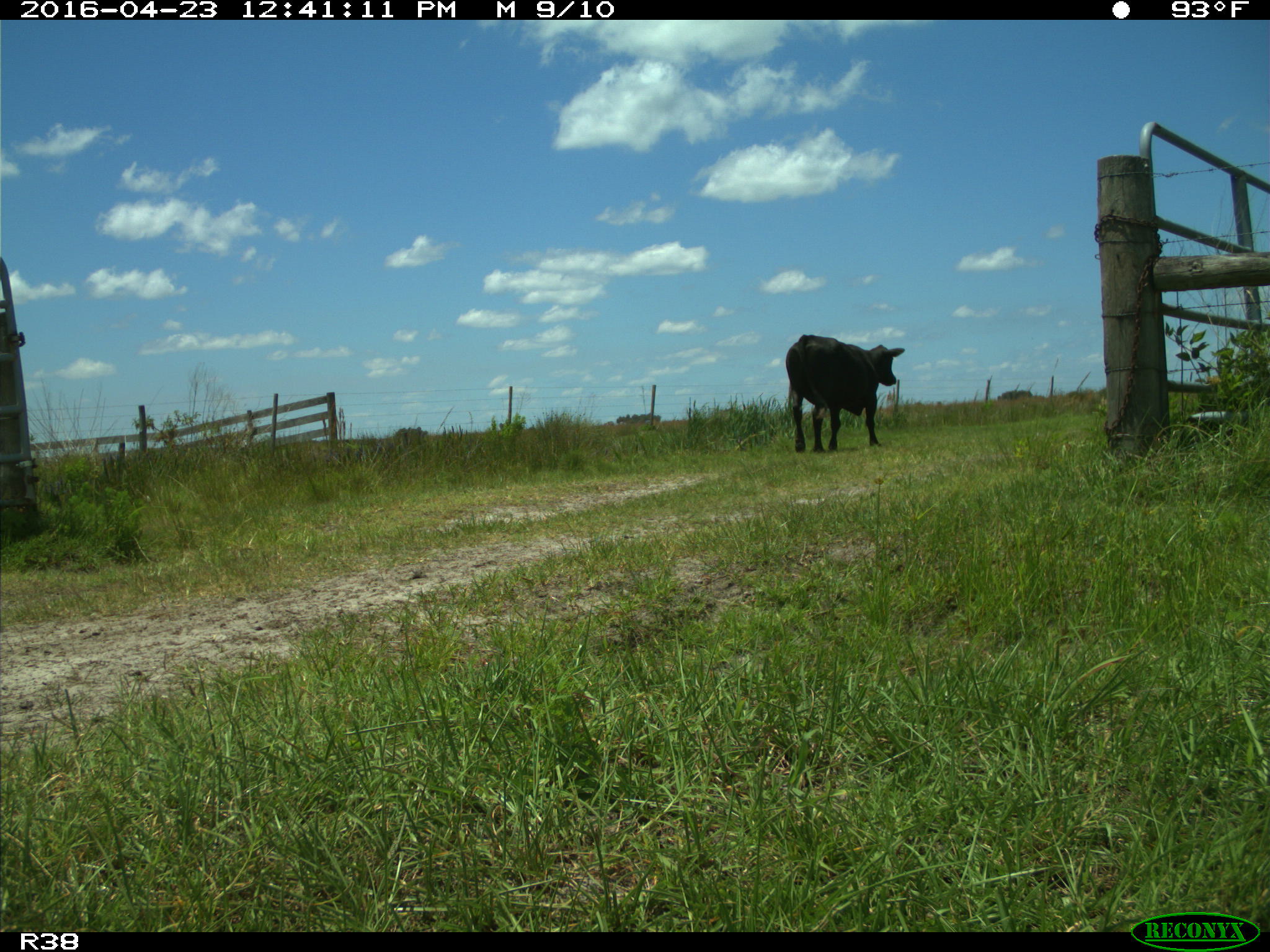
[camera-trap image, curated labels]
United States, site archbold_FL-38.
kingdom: Animalia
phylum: Chordata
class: Mammalia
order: Artiodactyla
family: Bovidae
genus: Bos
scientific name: Bos taurus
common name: domestic cow